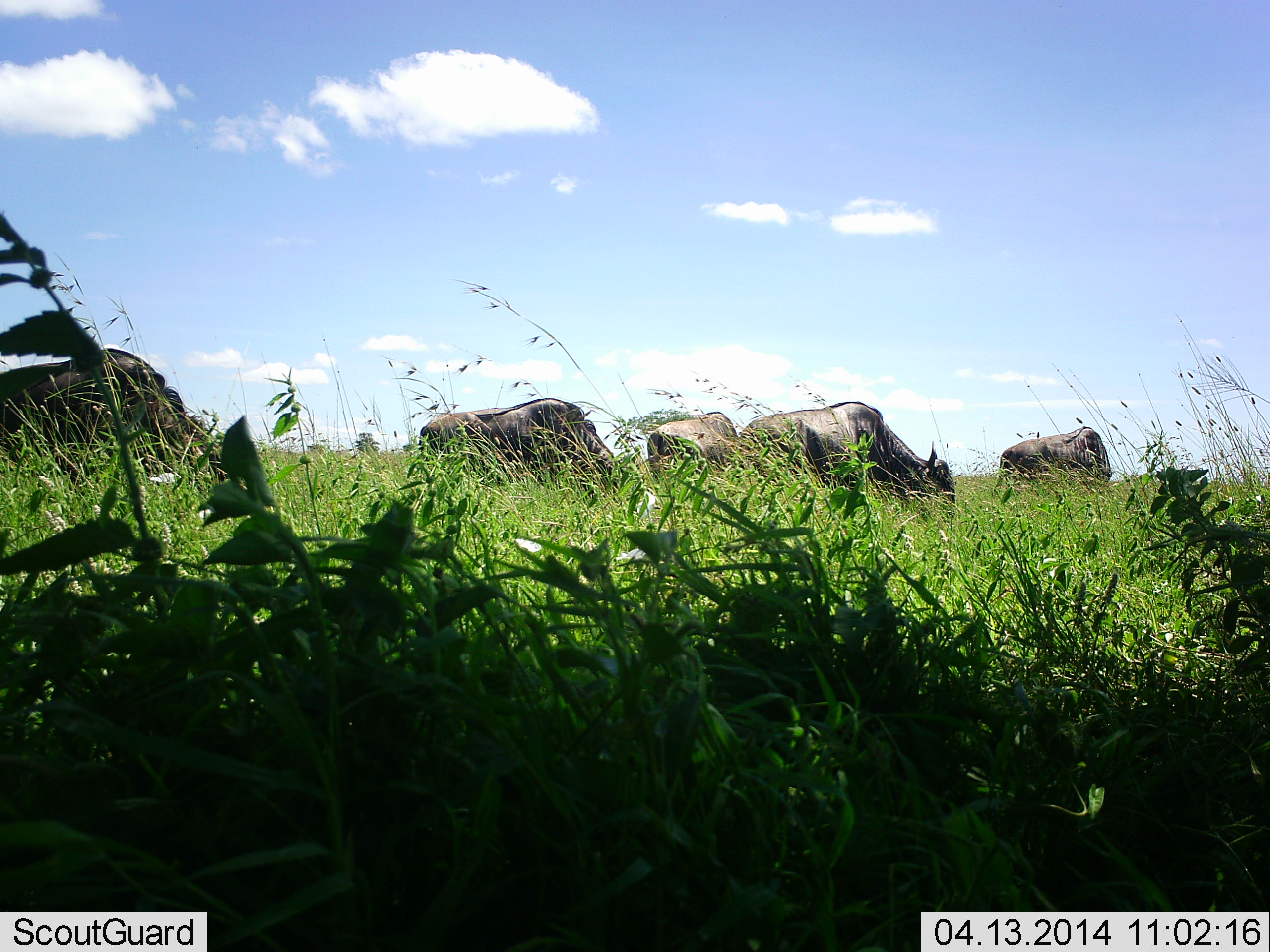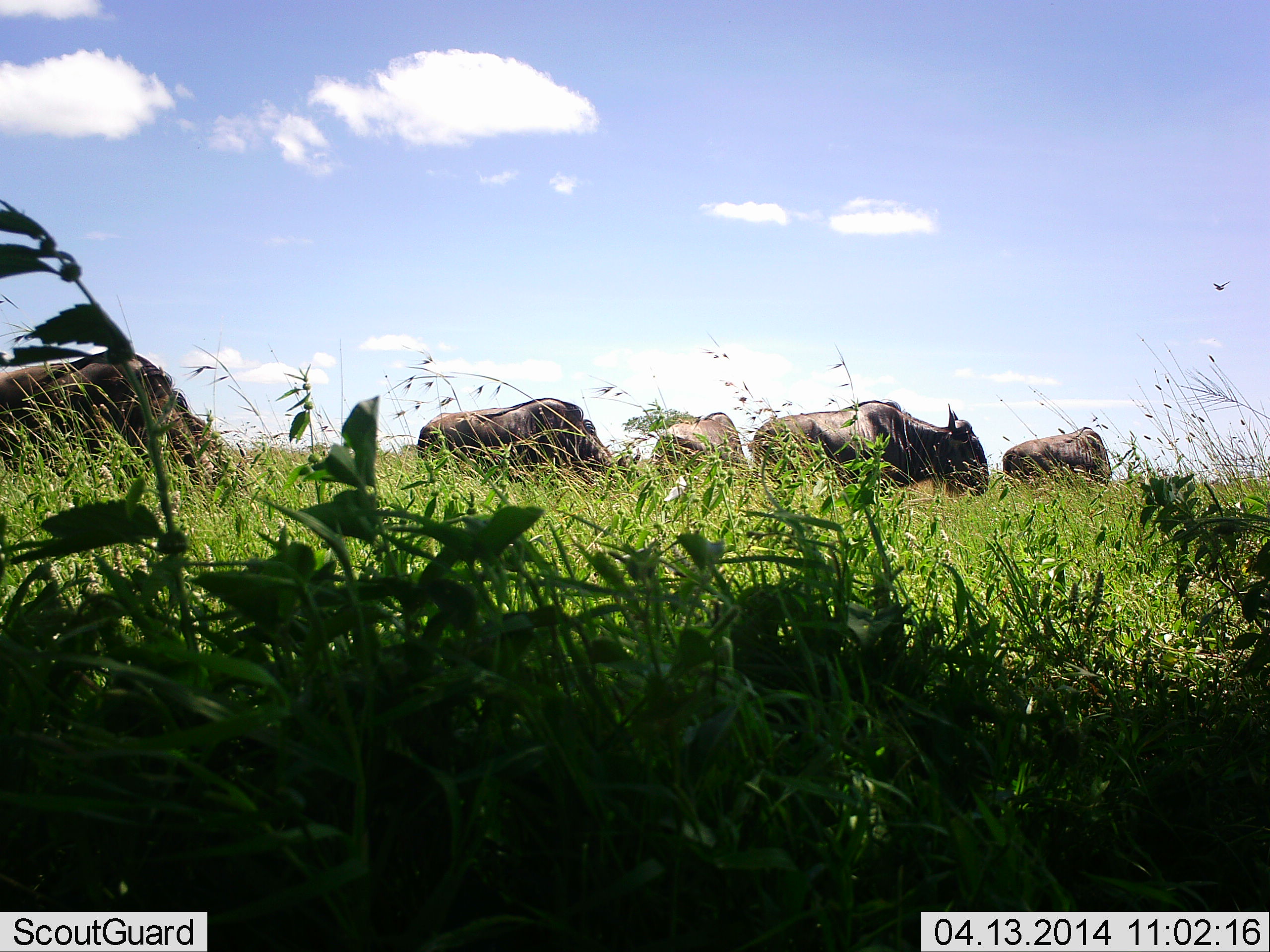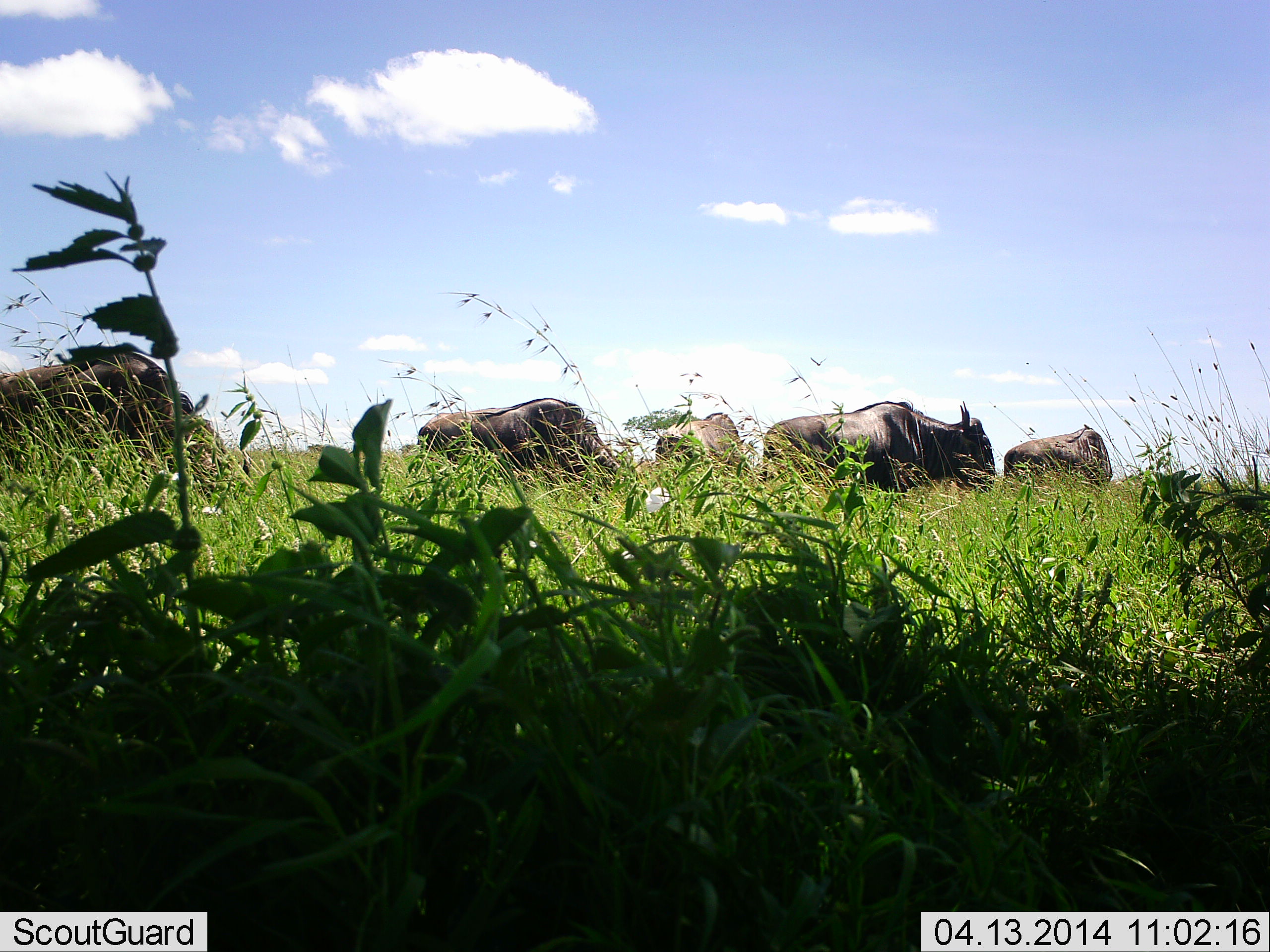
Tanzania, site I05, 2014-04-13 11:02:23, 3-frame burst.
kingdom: Animalia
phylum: Chordata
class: Mammalia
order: Artiodactyla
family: Bovidae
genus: Connochaetes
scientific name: Connochaetes taurinus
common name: blue wildebeest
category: wildebeest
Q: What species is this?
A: Wildebeest (blue wildebeest) (Connochaetes taurinus).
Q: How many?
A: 5.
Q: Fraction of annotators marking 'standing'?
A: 45%.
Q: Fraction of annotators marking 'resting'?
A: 0%.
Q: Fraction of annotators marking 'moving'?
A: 18%.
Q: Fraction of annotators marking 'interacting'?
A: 0%.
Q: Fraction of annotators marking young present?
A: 0%.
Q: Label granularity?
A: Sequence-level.